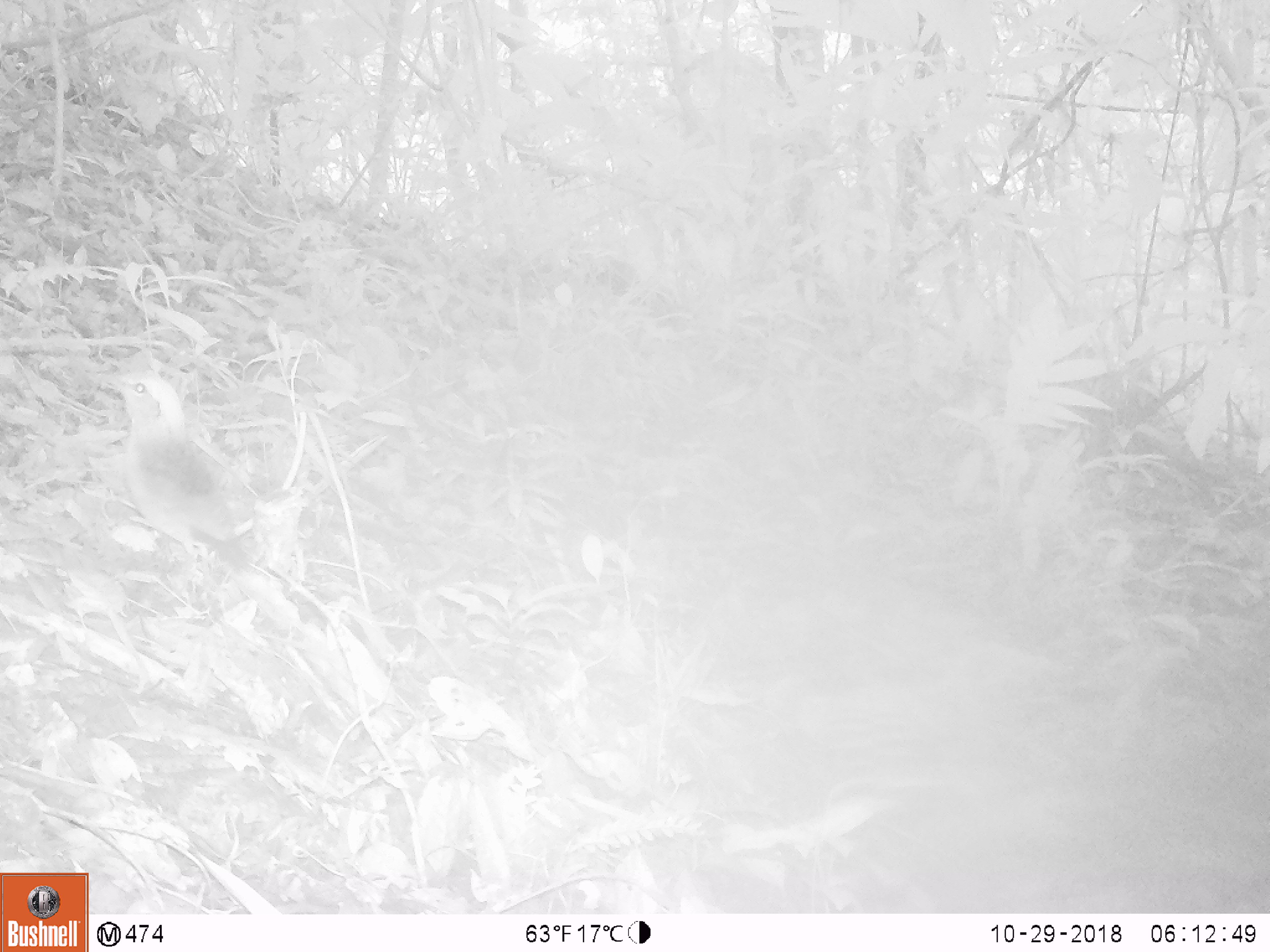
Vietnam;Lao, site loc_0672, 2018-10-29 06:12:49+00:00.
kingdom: Animalia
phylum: Chordata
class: Aves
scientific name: Aves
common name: bird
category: unidentified bird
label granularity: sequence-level